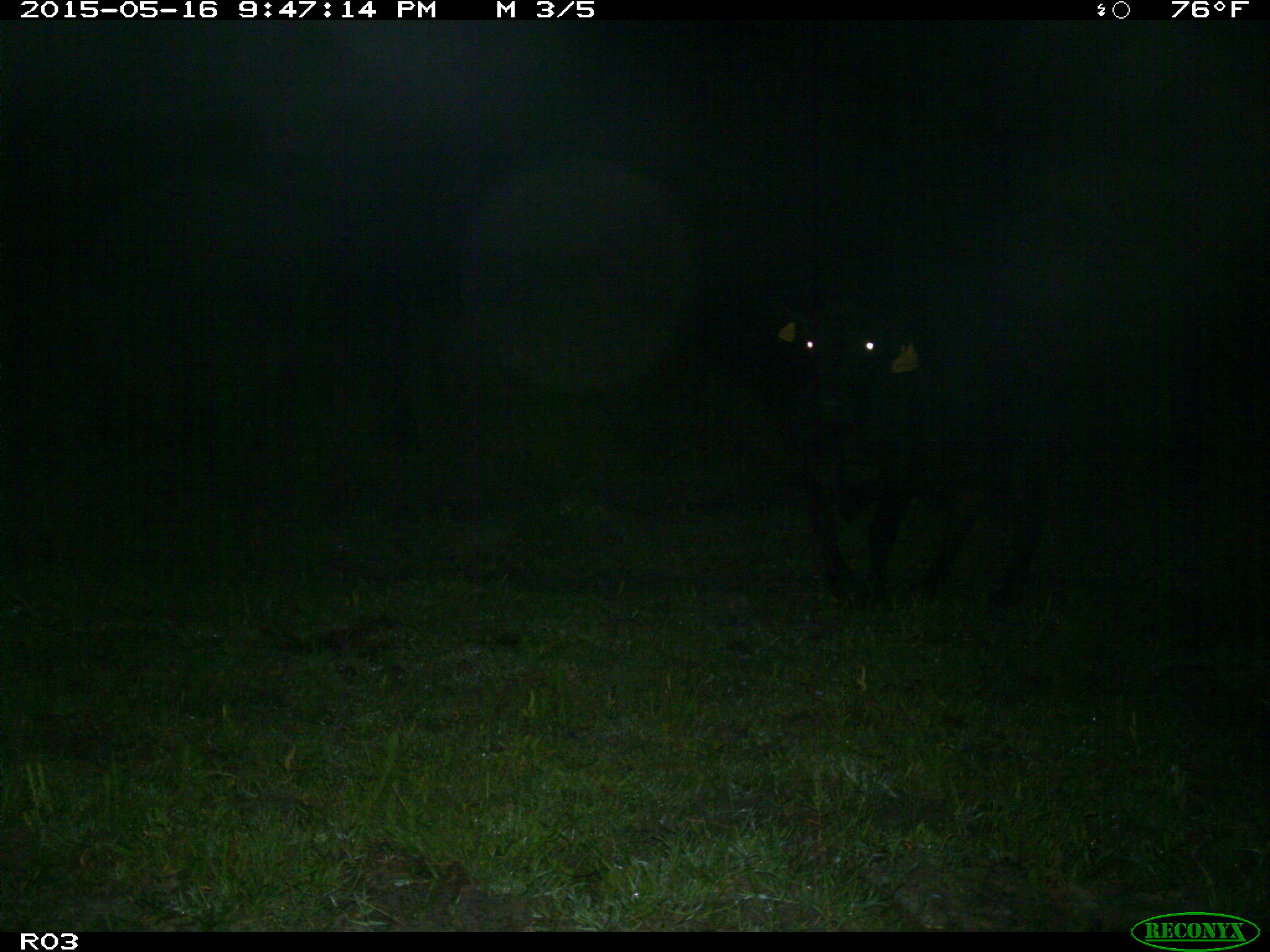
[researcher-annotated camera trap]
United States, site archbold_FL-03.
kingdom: Animalia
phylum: Chordata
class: Mammalia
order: Artiodactyla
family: Bovidae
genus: Bos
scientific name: Bos taurus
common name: domestic cow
Bos taurus (domestic cow).